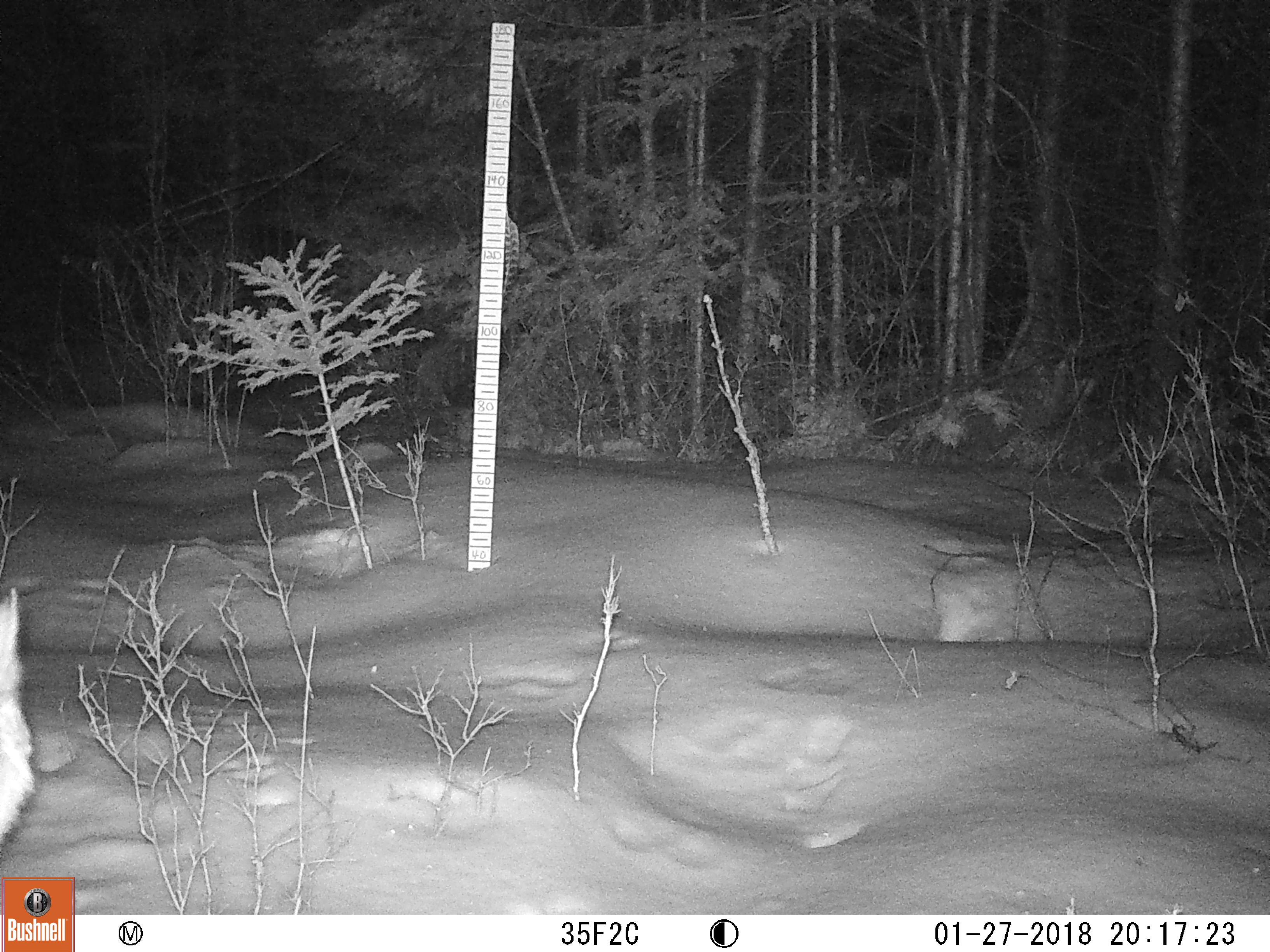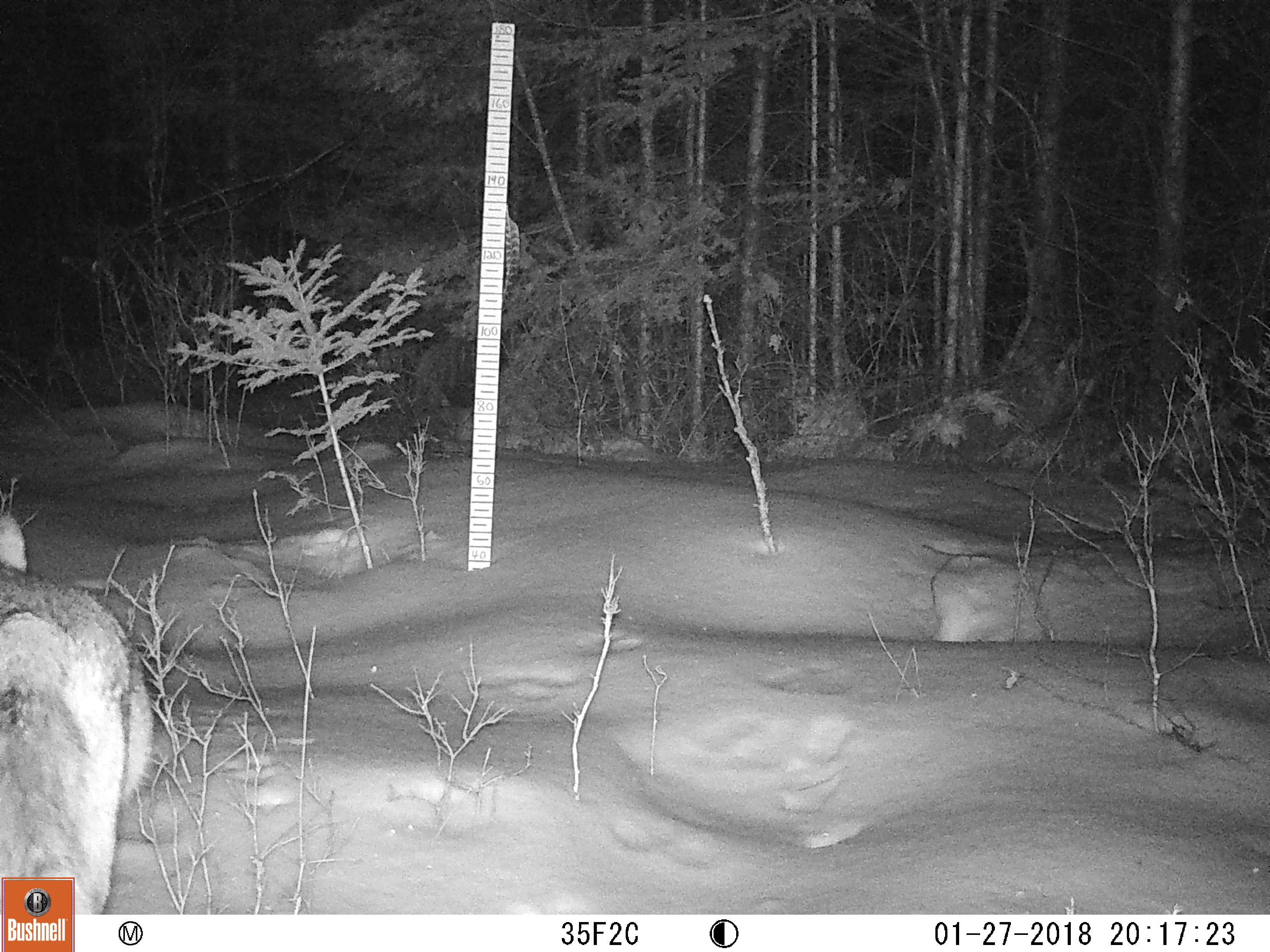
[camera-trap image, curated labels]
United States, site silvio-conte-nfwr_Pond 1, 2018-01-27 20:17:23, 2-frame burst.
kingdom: Animalia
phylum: Chordata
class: Mammalia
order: Carnivora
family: Canidae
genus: Canis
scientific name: Canis latrans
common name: coyote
Coyote (Canis latrans).